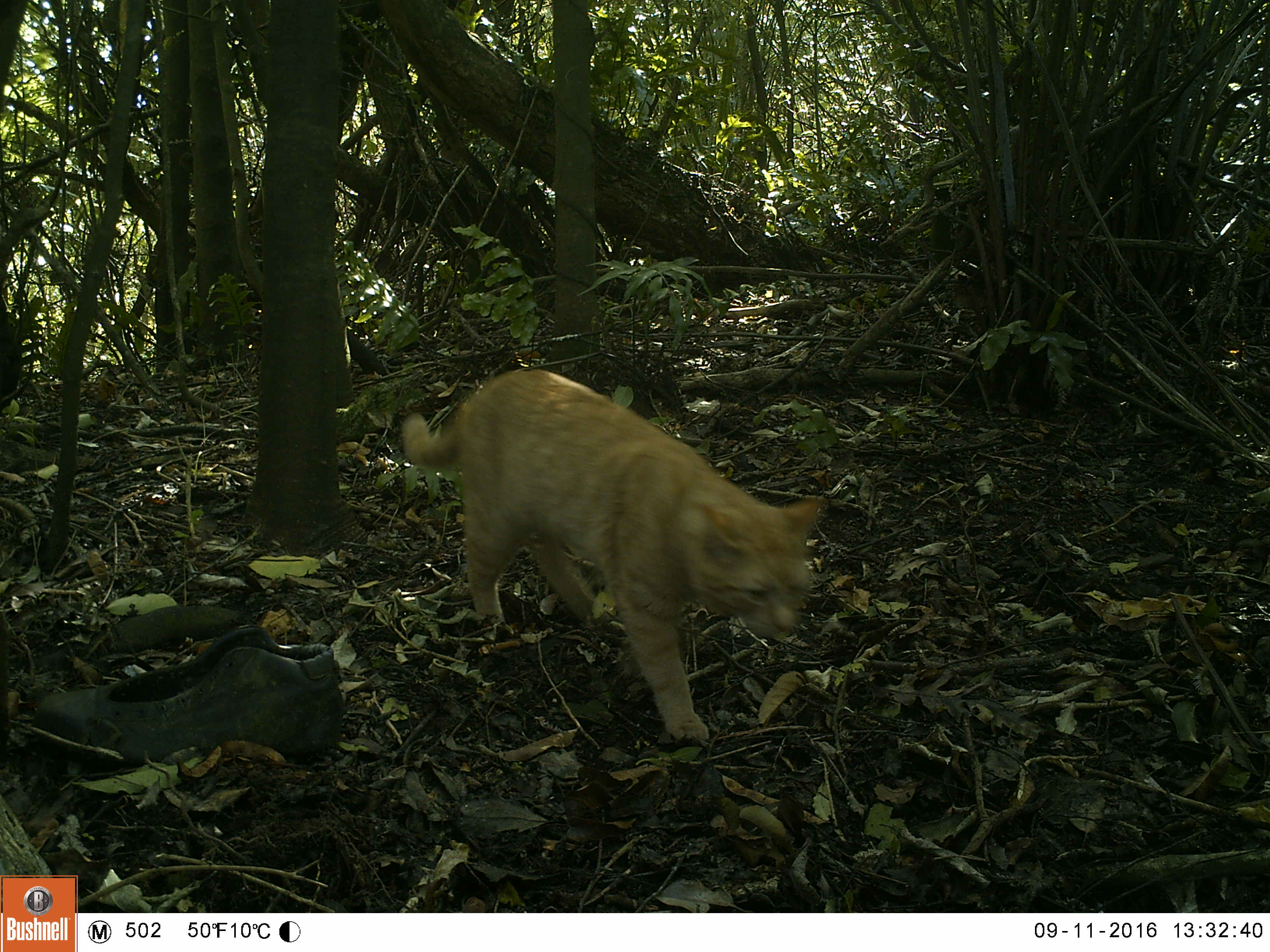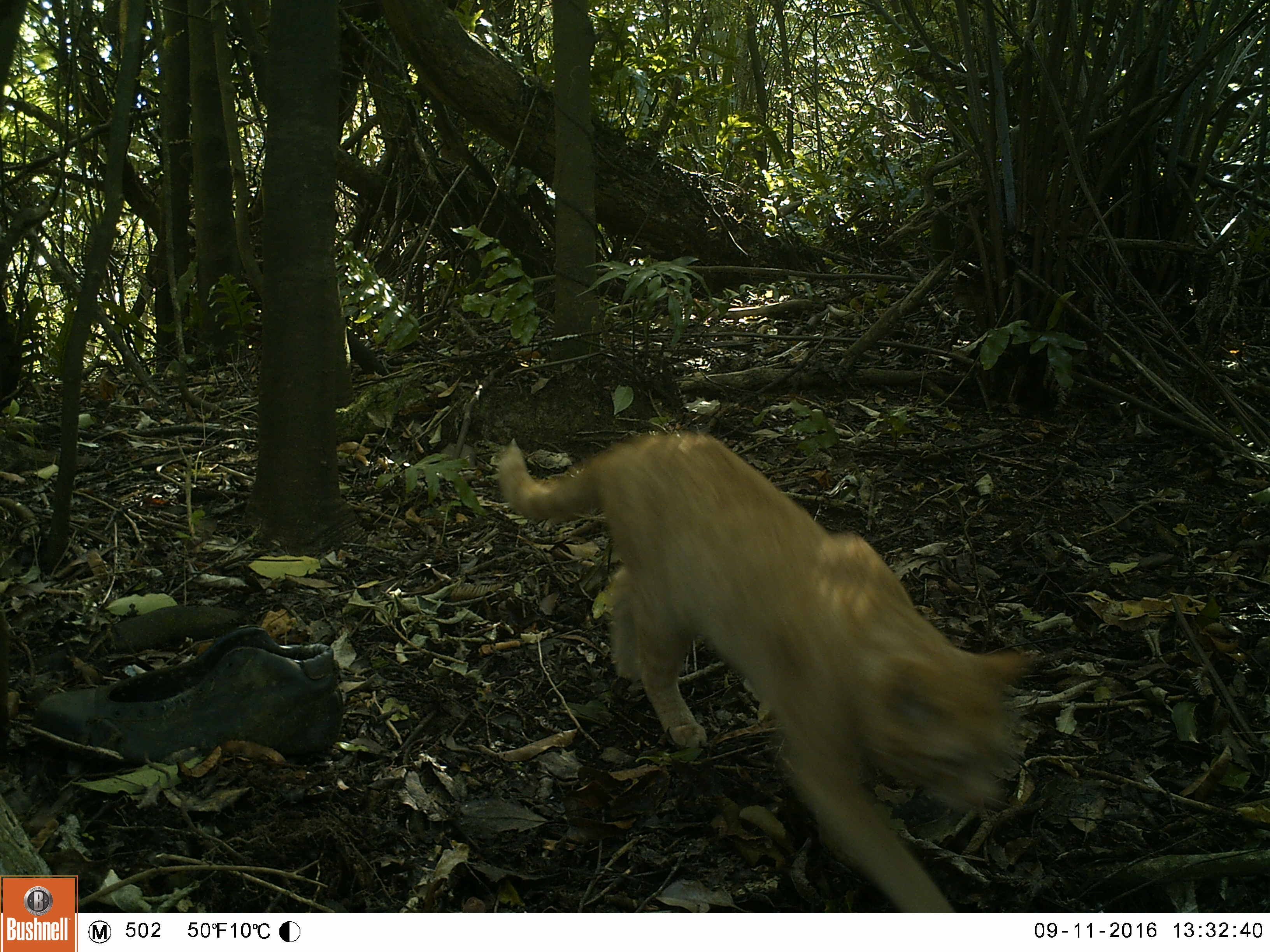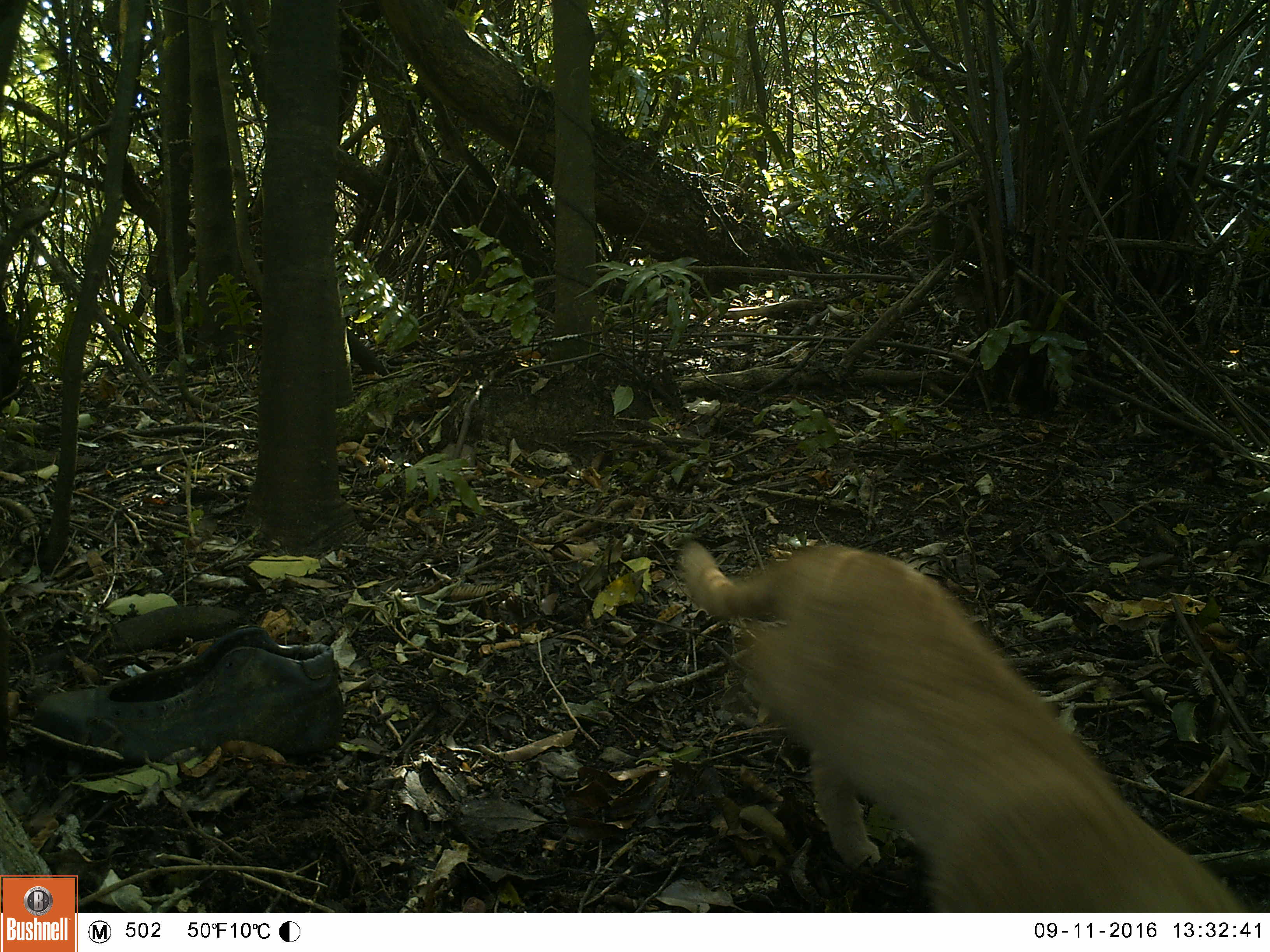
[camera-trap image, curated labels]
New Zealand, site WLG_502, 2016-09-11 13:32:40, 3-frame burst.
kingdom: Animalia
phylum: Chordata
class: Mammalia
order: Carnivora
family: Felidae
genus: Felis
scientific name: Felis catus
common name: domestic cat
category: cat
Cat (domestic cat) (Felis catus).